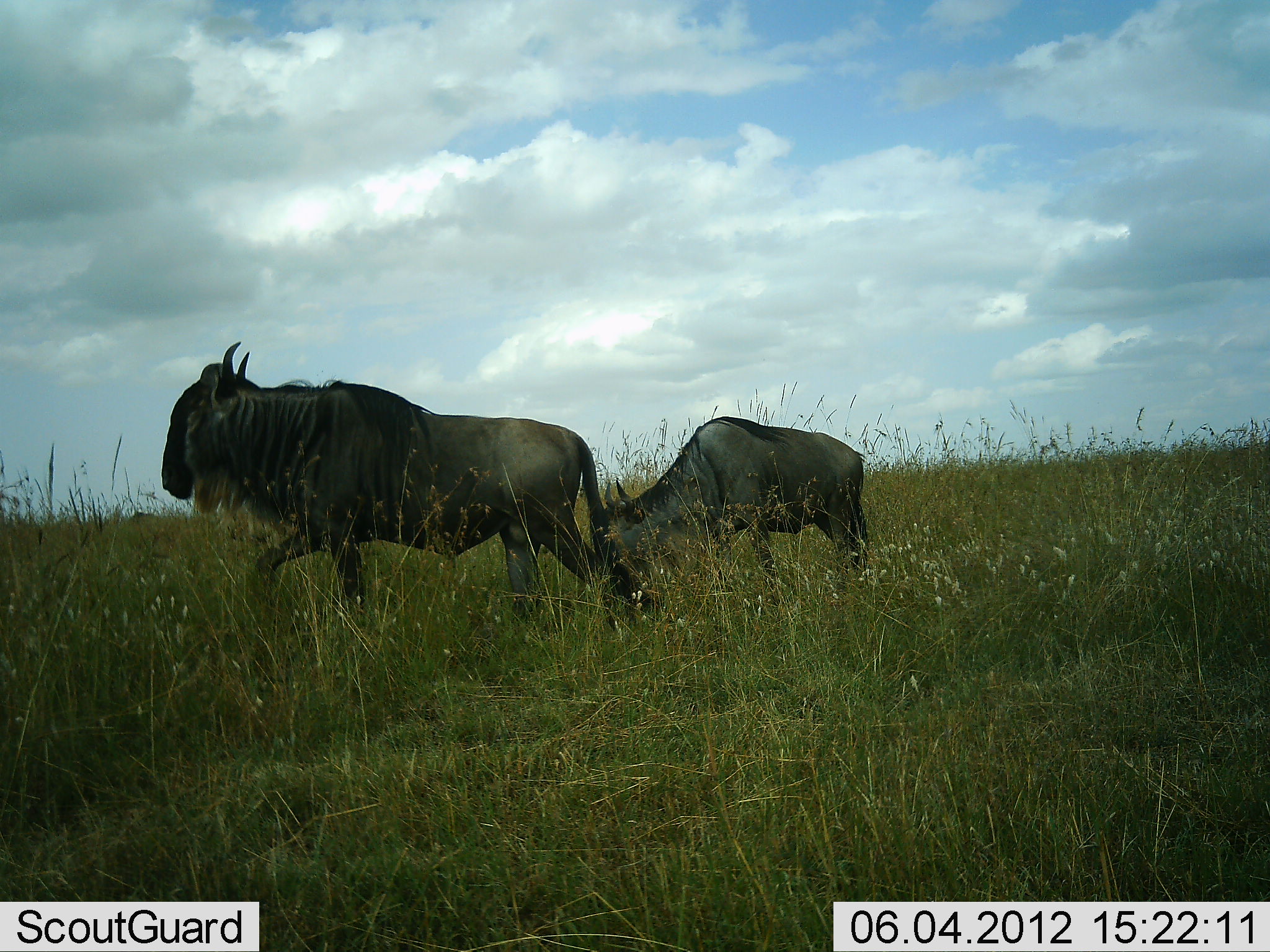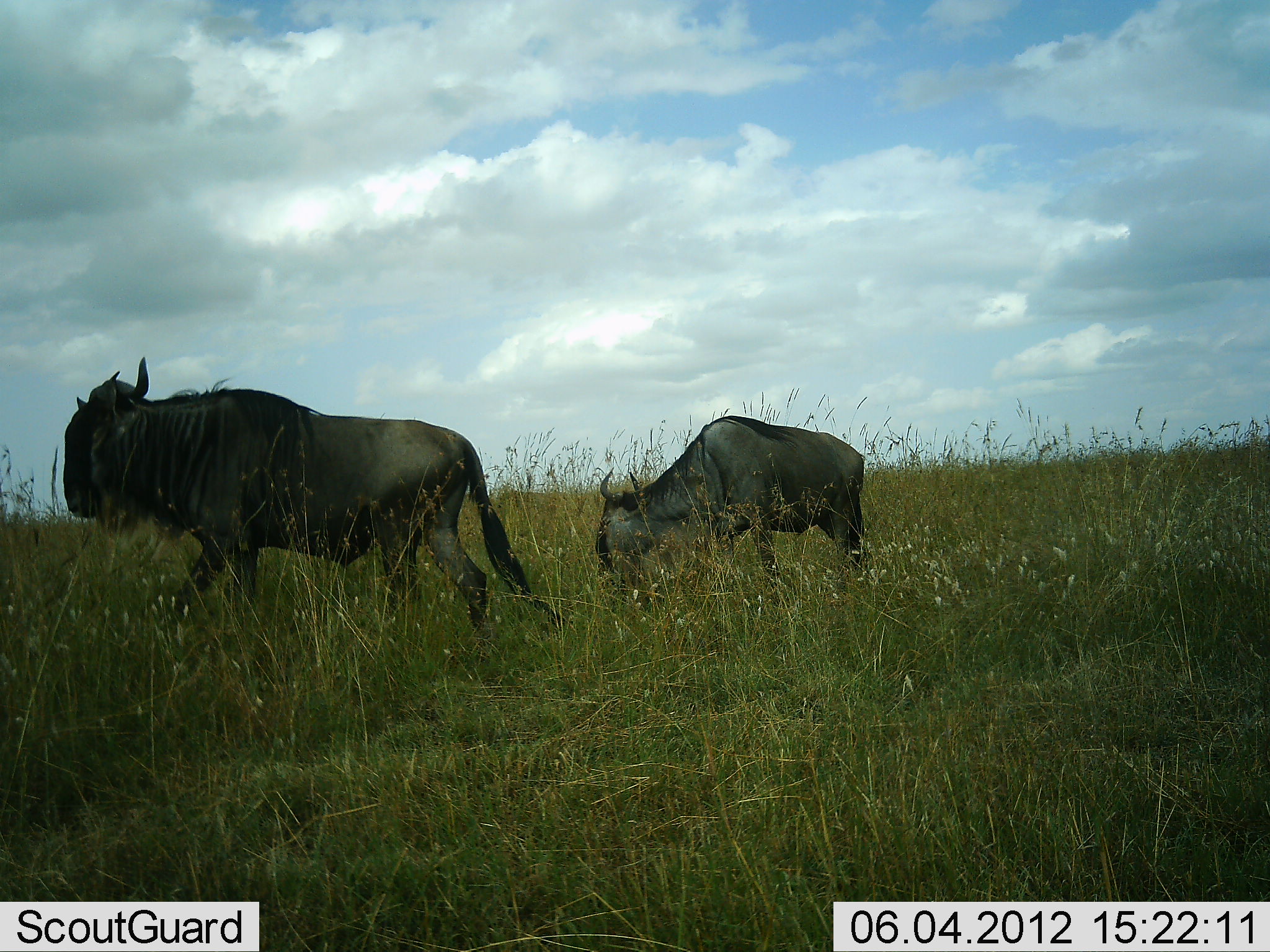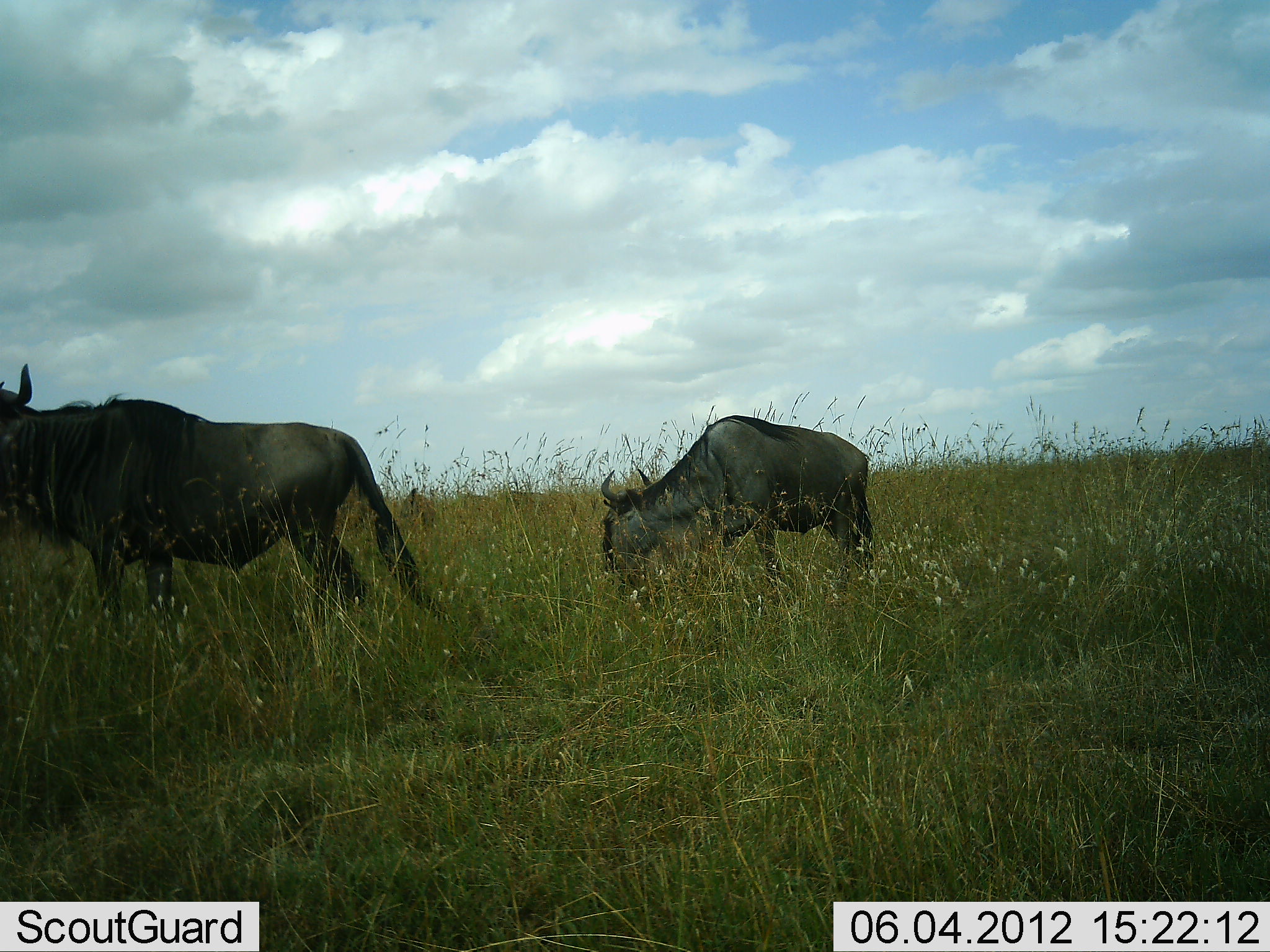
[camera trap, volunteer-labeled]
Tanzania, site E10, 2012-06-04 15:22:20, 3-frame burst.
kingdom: Animalia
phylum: Chordata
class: Mammalia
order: Artiodactyla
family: Bovidae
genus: Connochaetes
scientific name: Connochaetes taurinus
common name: blue wildebeest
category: wildebeest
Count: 2.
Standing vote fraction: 40%.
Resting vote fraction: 0%.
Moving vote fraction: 80%.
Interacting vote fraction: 0%.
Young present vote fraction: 0%.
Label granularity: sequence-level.